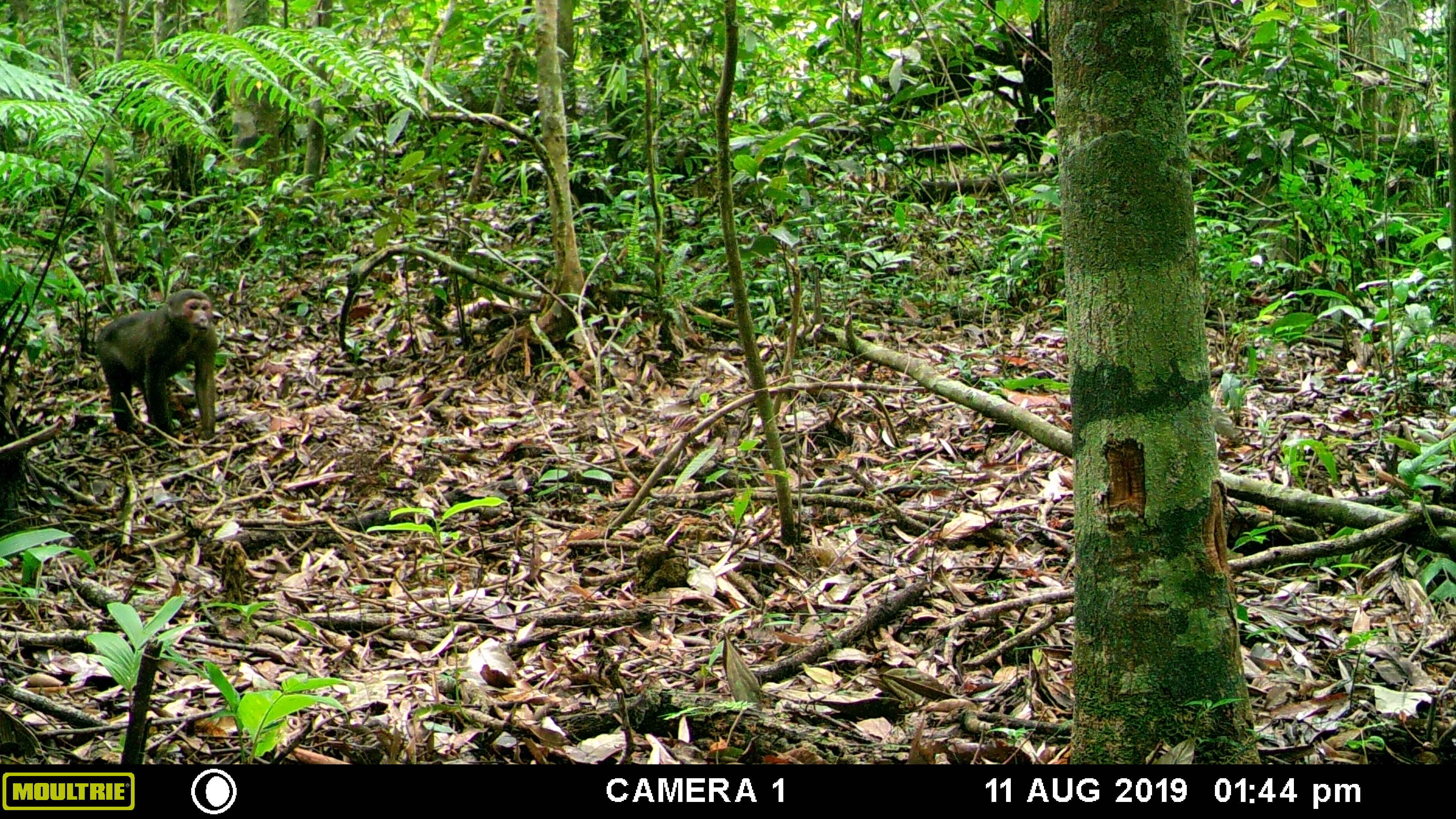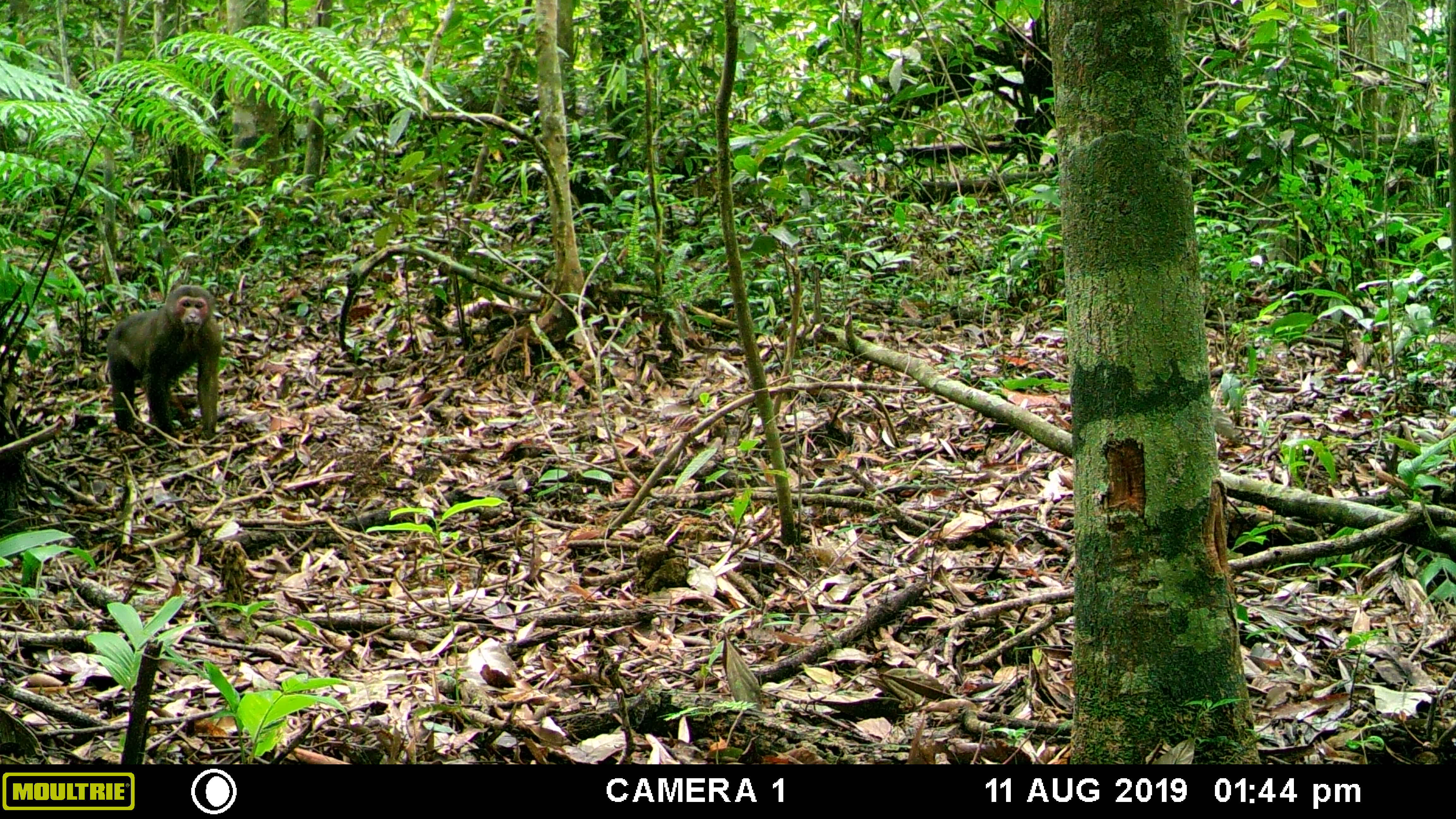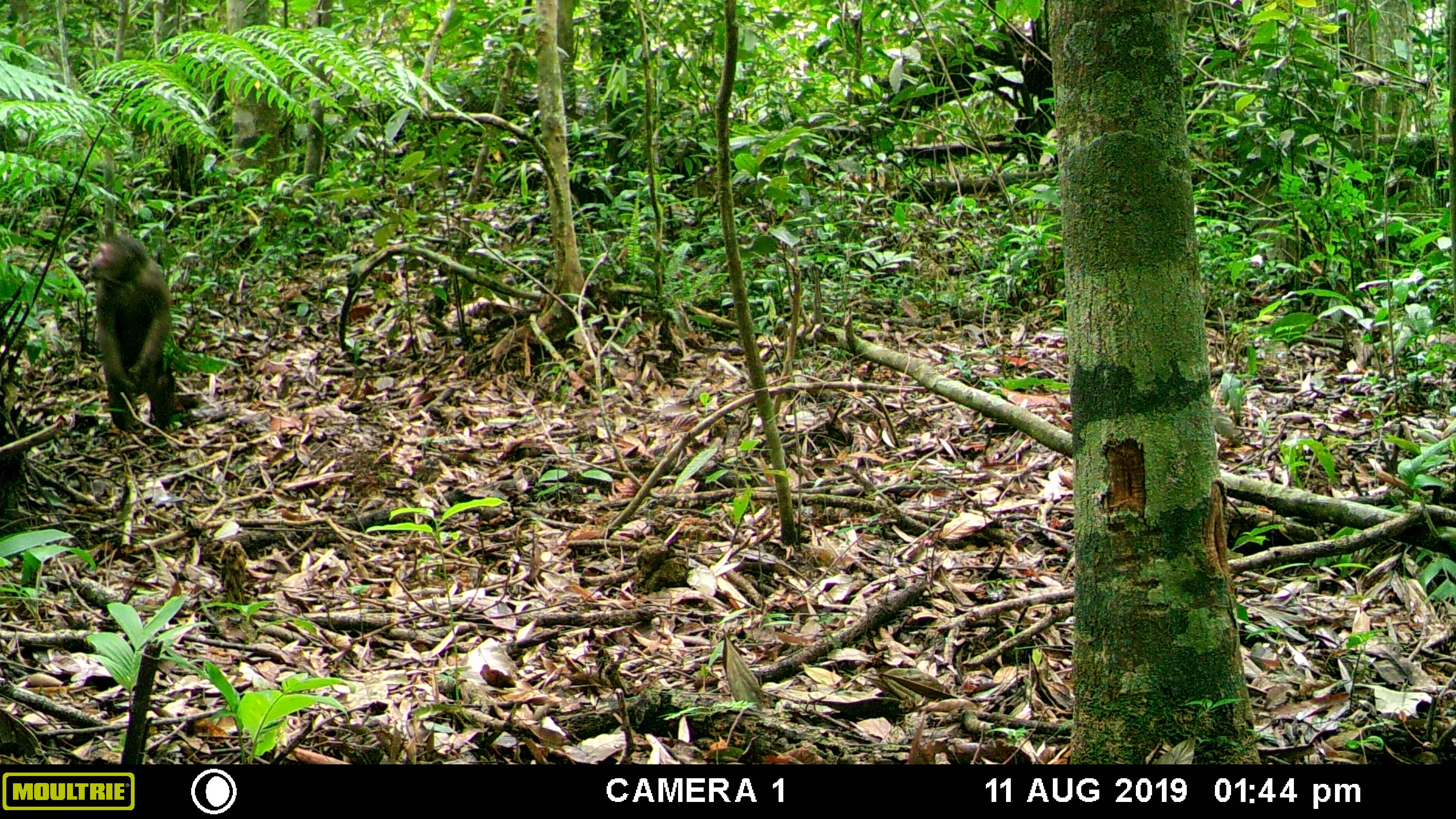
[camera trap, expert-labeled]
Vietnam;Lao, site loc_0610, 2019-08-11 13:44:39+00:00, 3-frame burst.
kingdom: Animalia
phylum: Chordata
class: Mammalia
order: Primates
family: Cercopithecidae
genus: Macaca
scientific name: Macaca arctoides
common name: stump-tailed macaque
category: stump tailed macaque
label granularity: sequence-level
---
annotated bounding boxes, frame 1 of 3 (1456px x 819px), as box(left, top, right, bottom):
stump tailed macaque: box(95, 288, 218, 440)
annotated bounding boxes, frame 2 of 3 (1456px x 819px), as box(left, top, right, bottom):
stump tailed macaque: box(106, 284, 222, 439)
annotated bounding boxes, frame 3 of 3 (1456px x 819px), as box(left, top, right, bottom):
stump tailed macaque: box(90, 234, 176, 435)